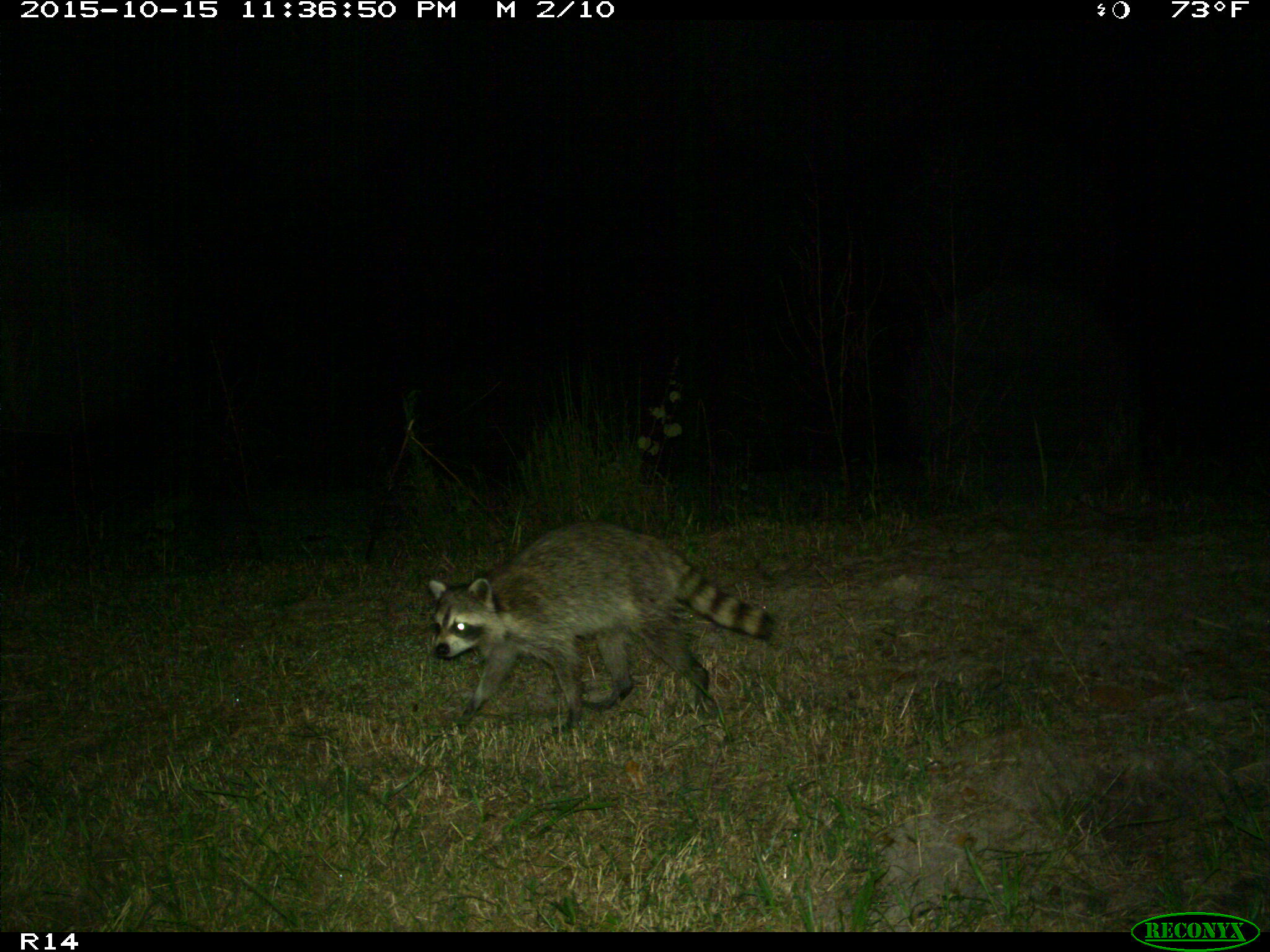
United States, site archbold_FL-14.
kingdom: Animalia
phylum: Chordata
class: Mammalia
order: Carnivora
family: Procyonidae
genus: Procyon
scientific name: Procyon lotor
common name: common raccoon